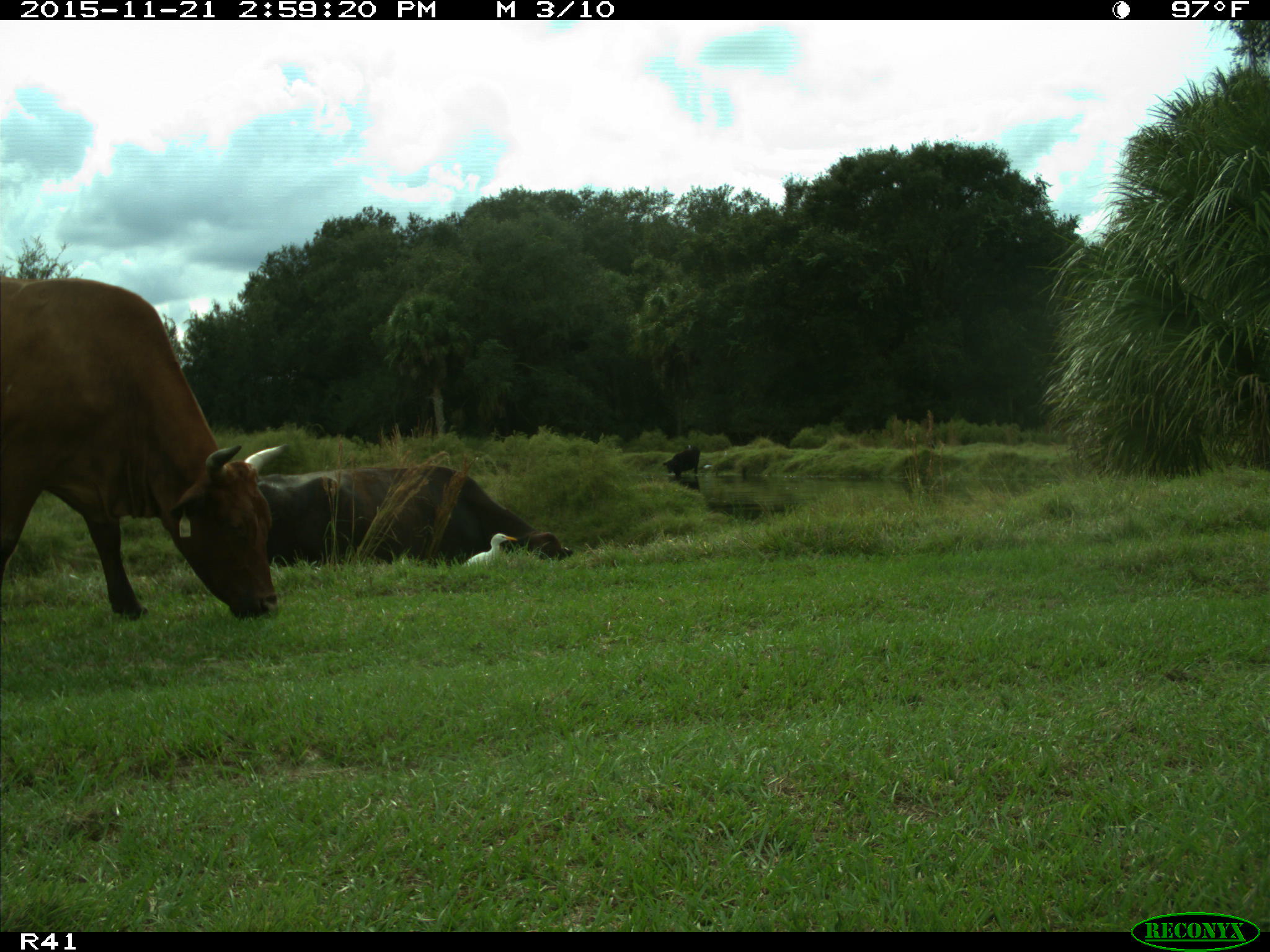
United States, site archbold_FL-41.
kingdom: Animalia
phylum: Chordata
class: Mammalia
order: Artiodactyla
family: Bovidae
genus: Bos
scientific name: Bos taurus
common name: domestic cow